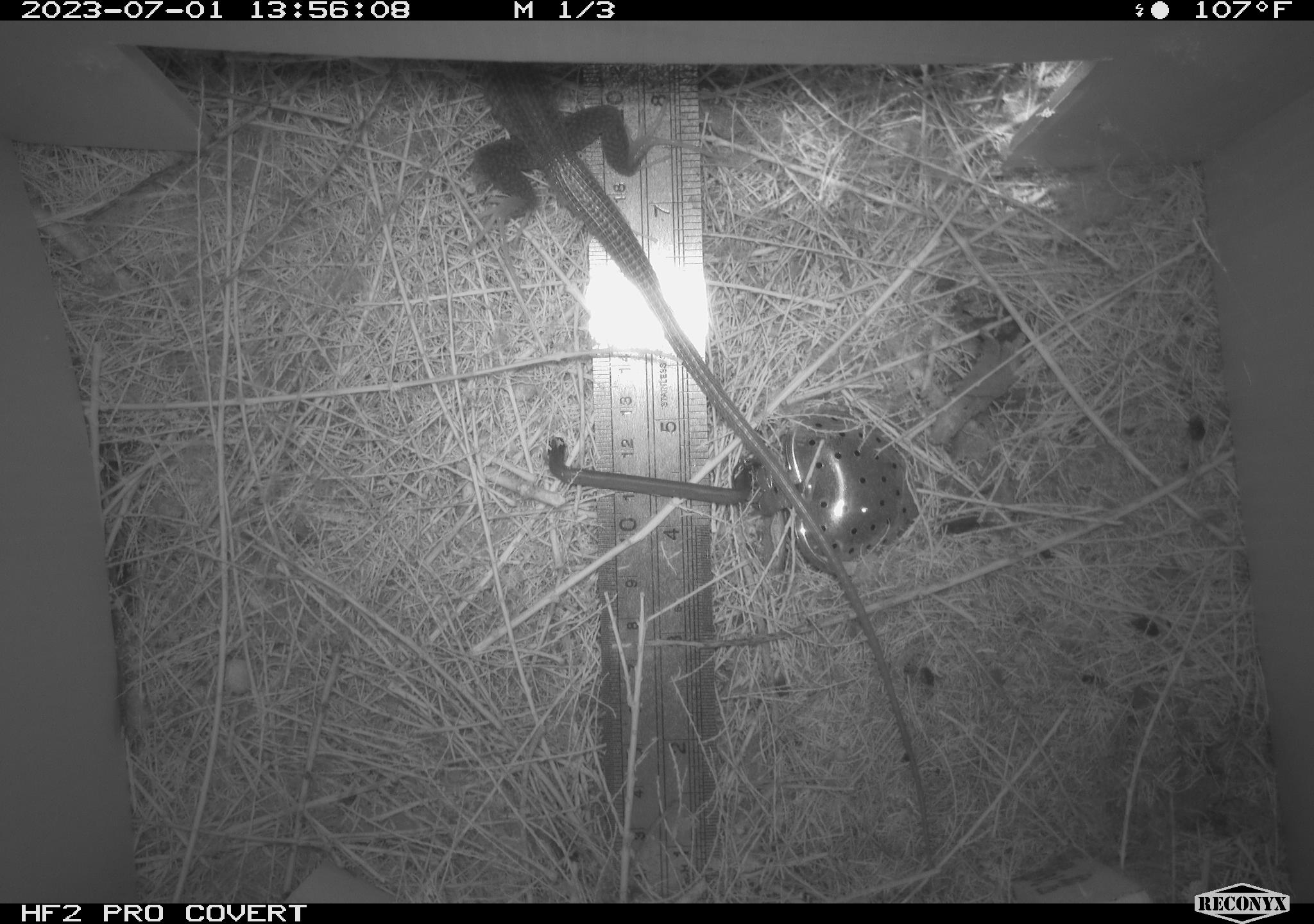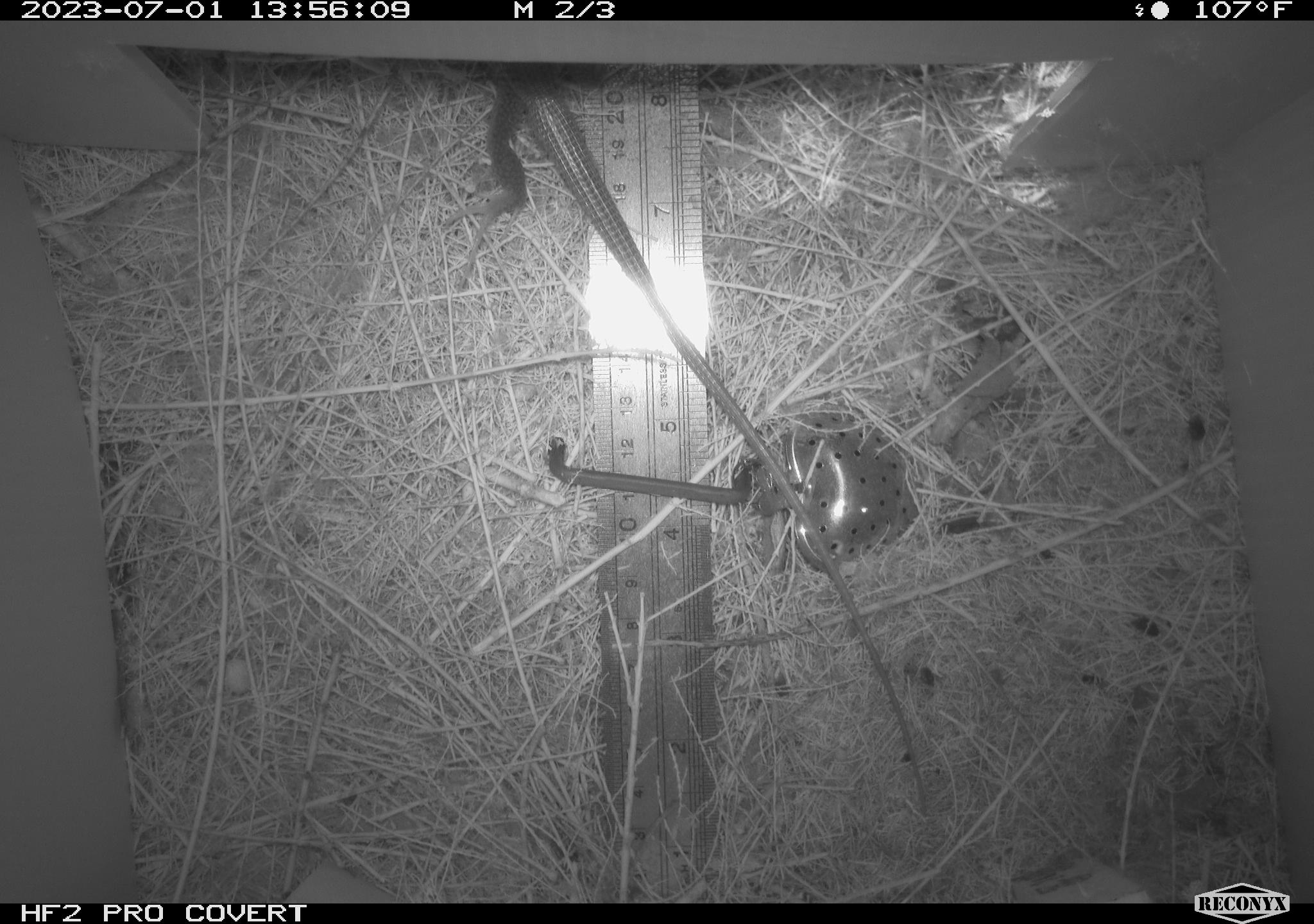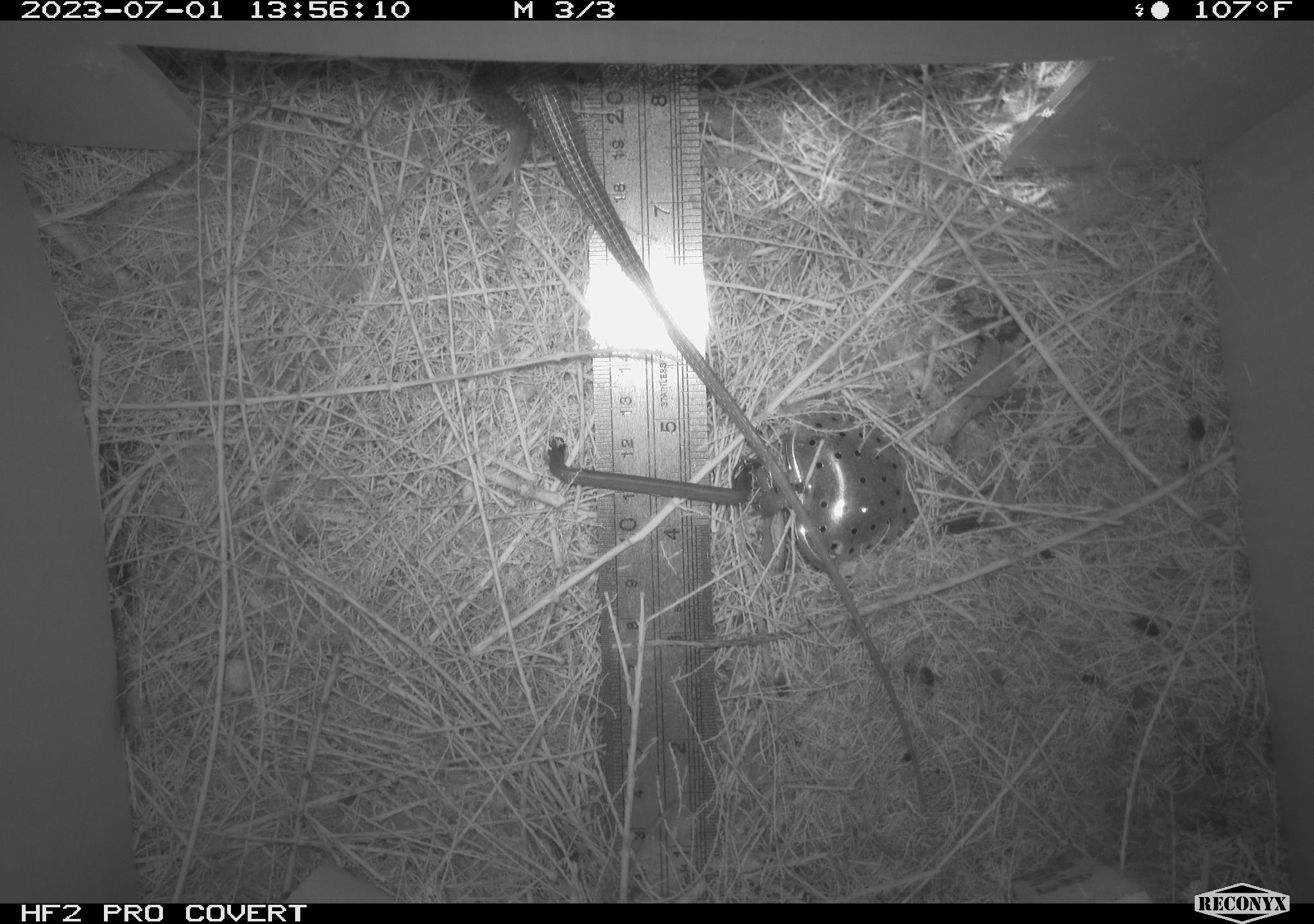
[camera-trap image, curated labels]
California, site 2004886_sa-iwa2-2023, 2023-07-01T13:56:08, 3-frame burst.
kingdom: Animalia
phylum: Chordata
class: Reptilia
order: Squamata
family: Teiidae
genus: Aspidoscelis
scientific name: Aspidoscelis tigris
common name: western whiptail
Western whiptail (Aspidoscelis tigris).